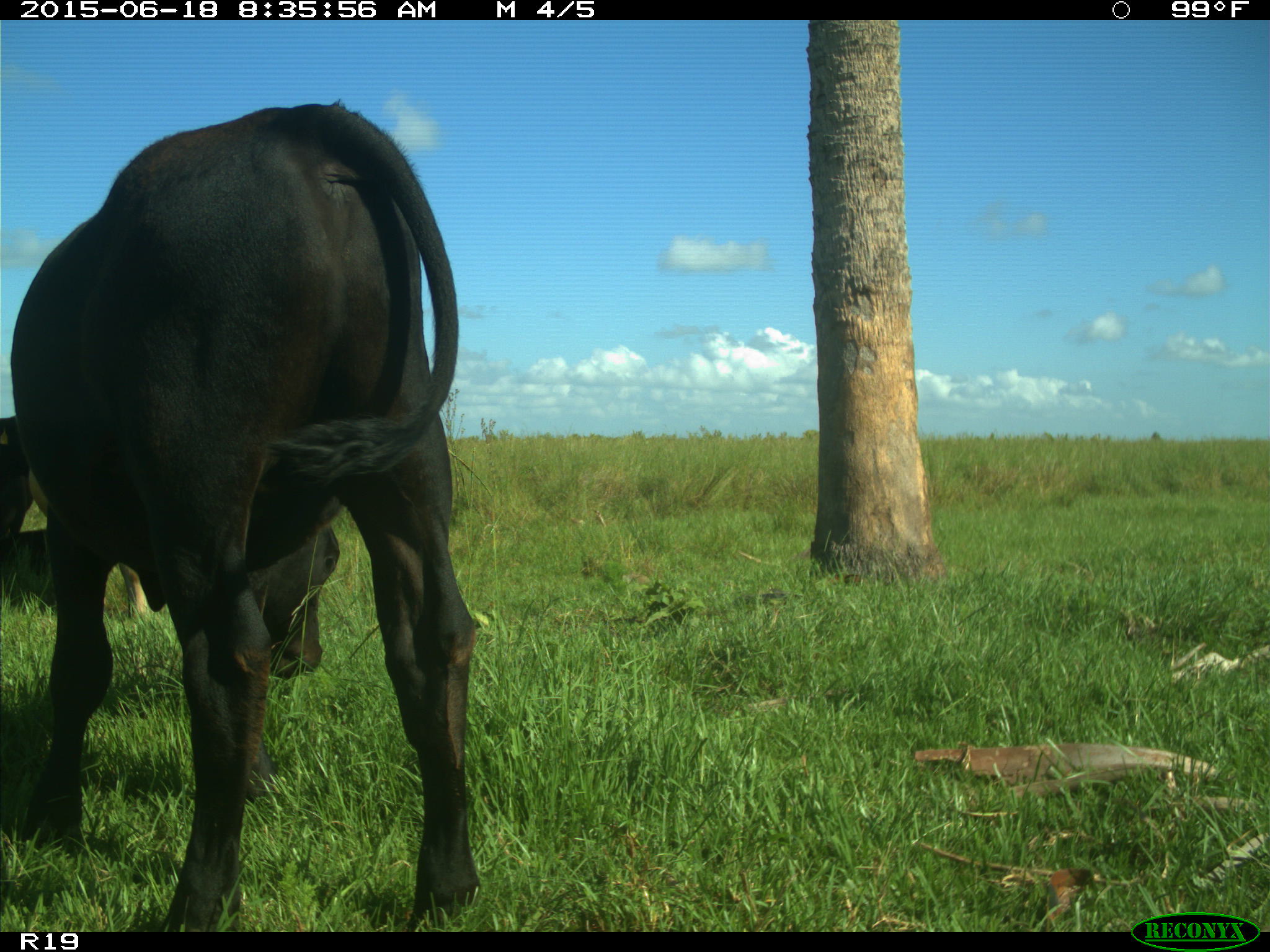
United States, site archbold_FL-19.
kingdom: Animalia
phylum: Chordata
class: Mammalia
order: Artiodactyla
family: Bovidae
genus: Bos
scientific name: Bos taurus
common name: domestic cow